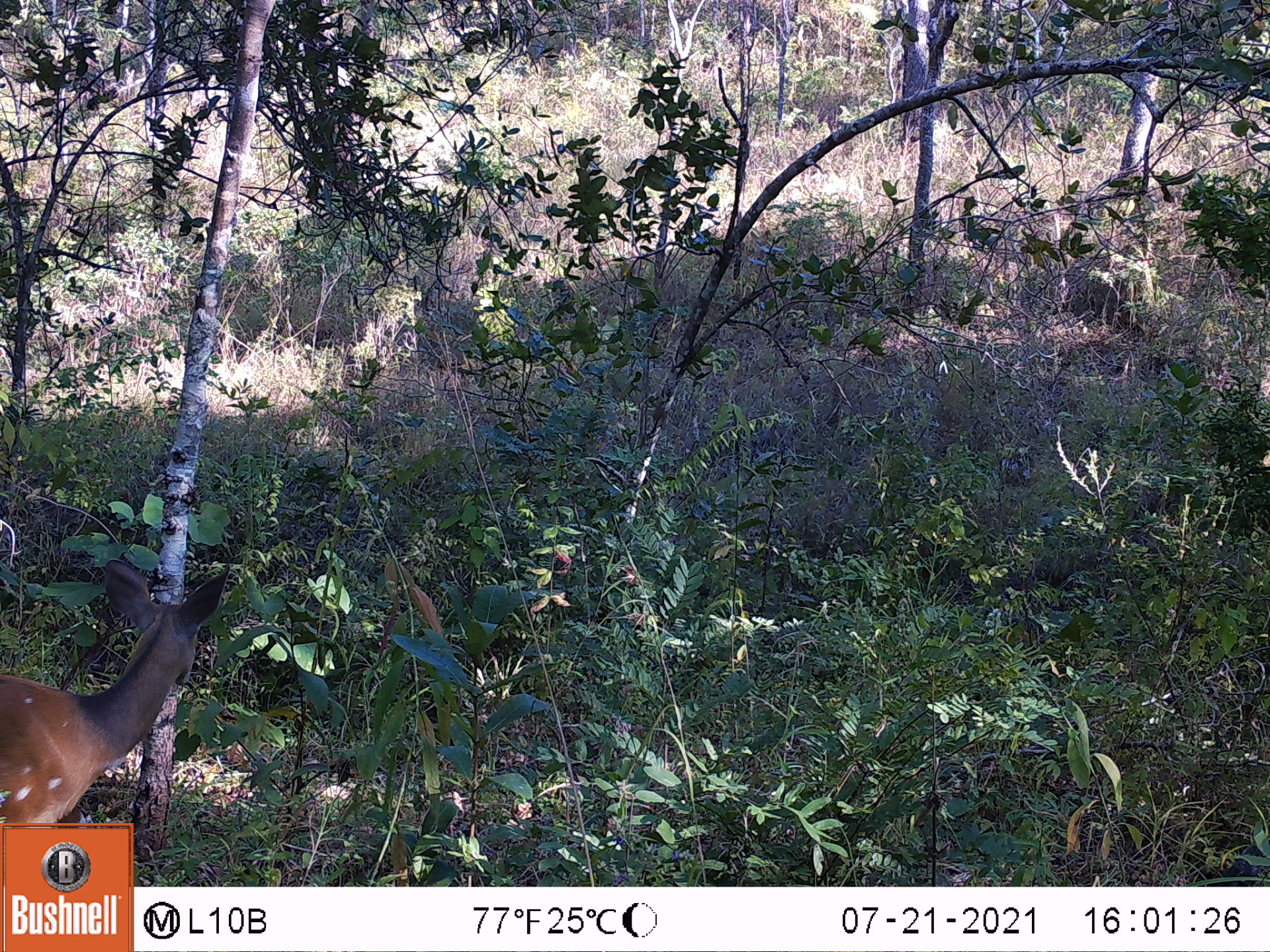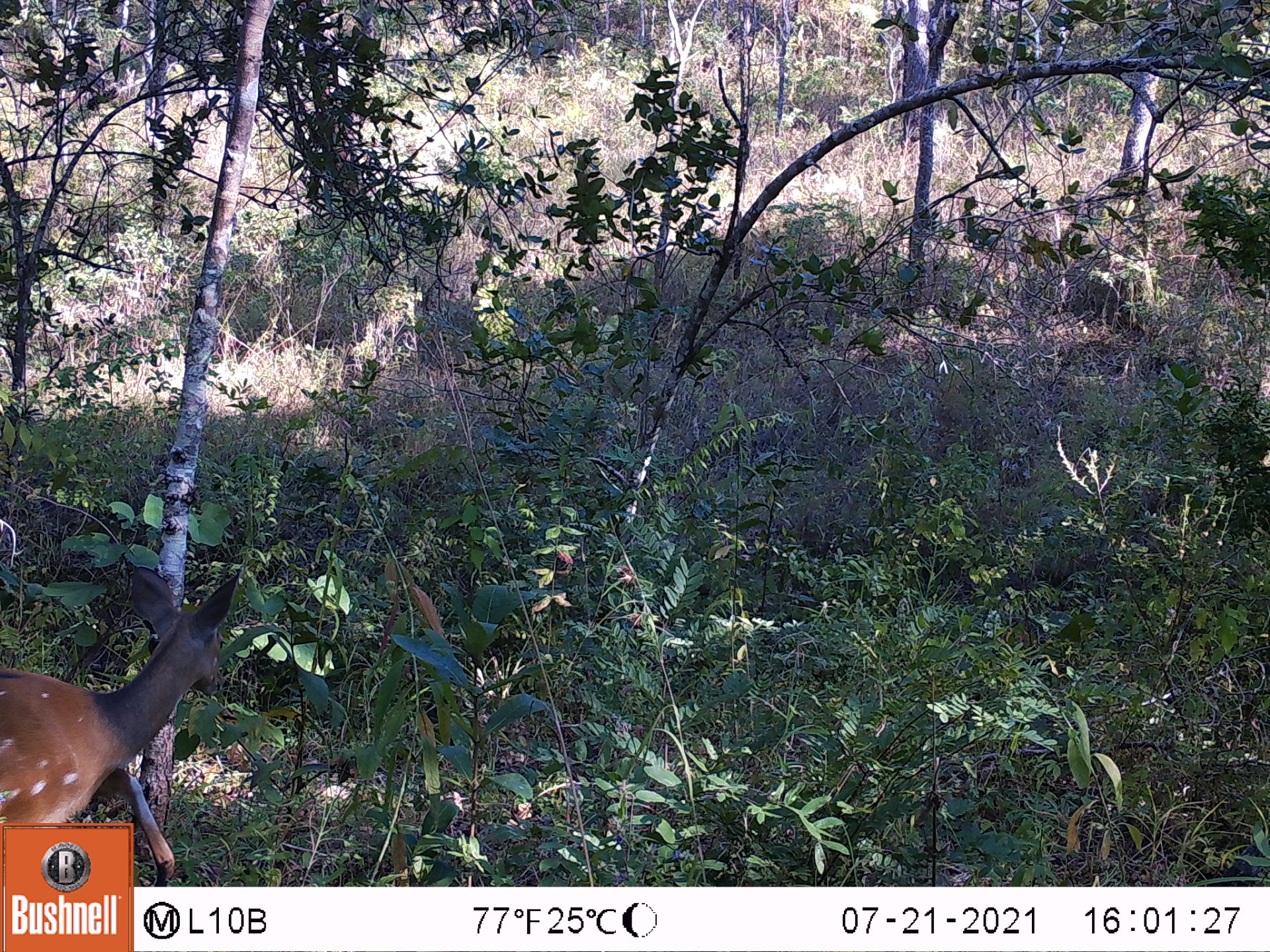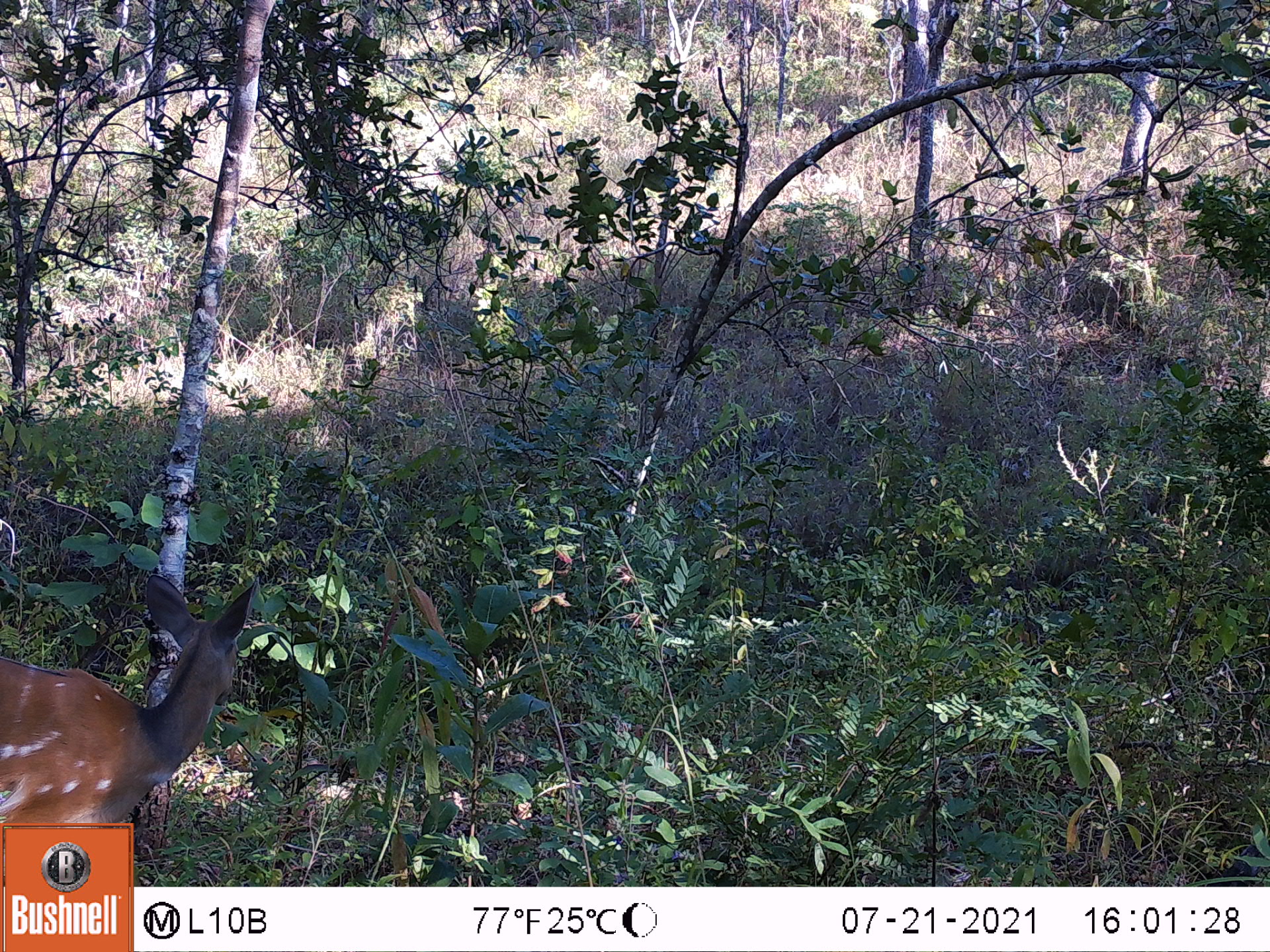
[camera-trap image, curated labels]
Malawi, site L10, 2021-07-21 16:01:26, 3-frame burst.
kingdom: Animalia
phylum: Chordata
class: Mammalia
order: Artiodactyla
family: Bovidae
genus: Tragelaphus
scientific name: Tragelaphus sylvaticus sylvaticus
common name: cape bushbuck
Cape bushbuck (Tragelaphus sylvaticus sylvaticus), count 1.